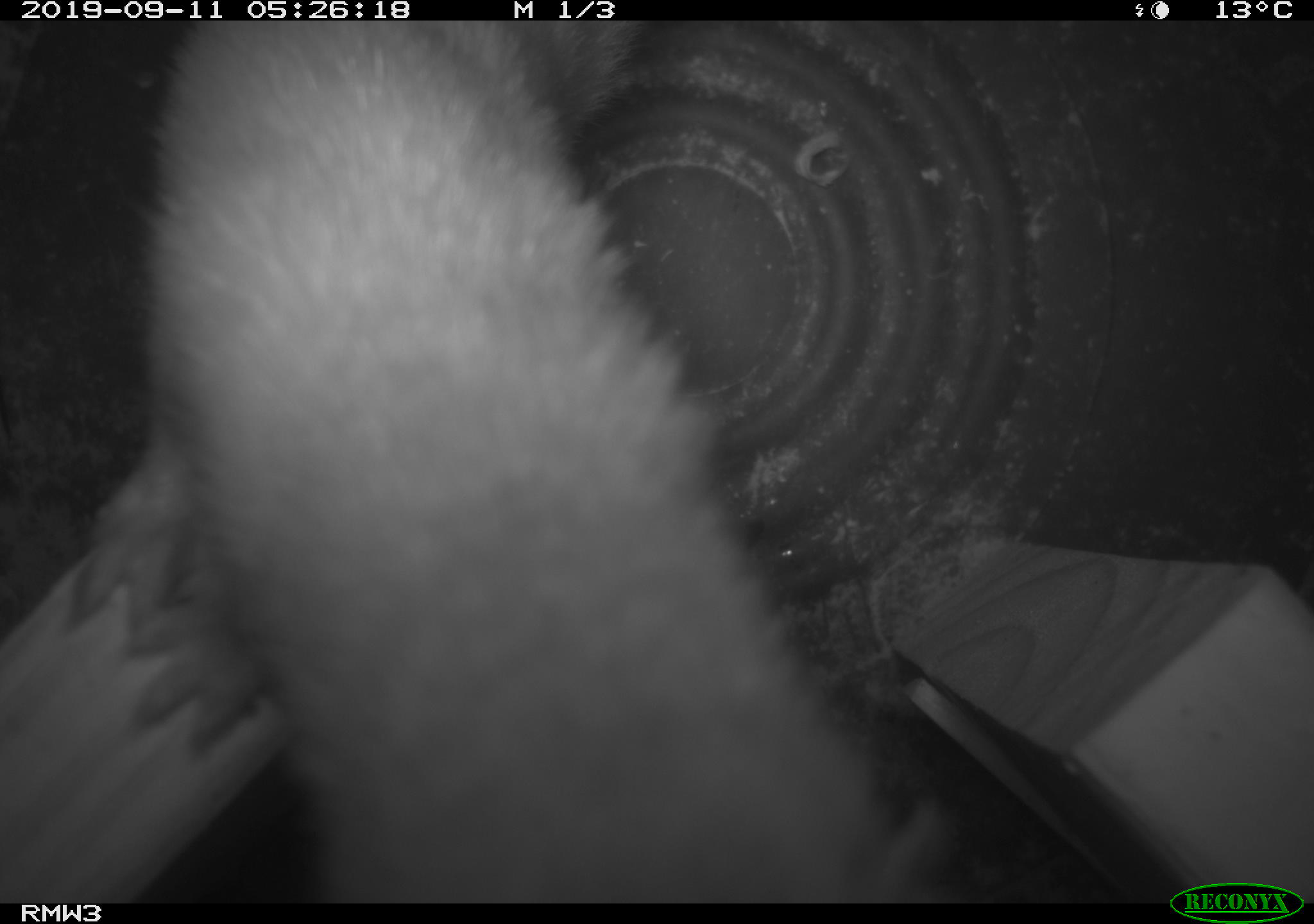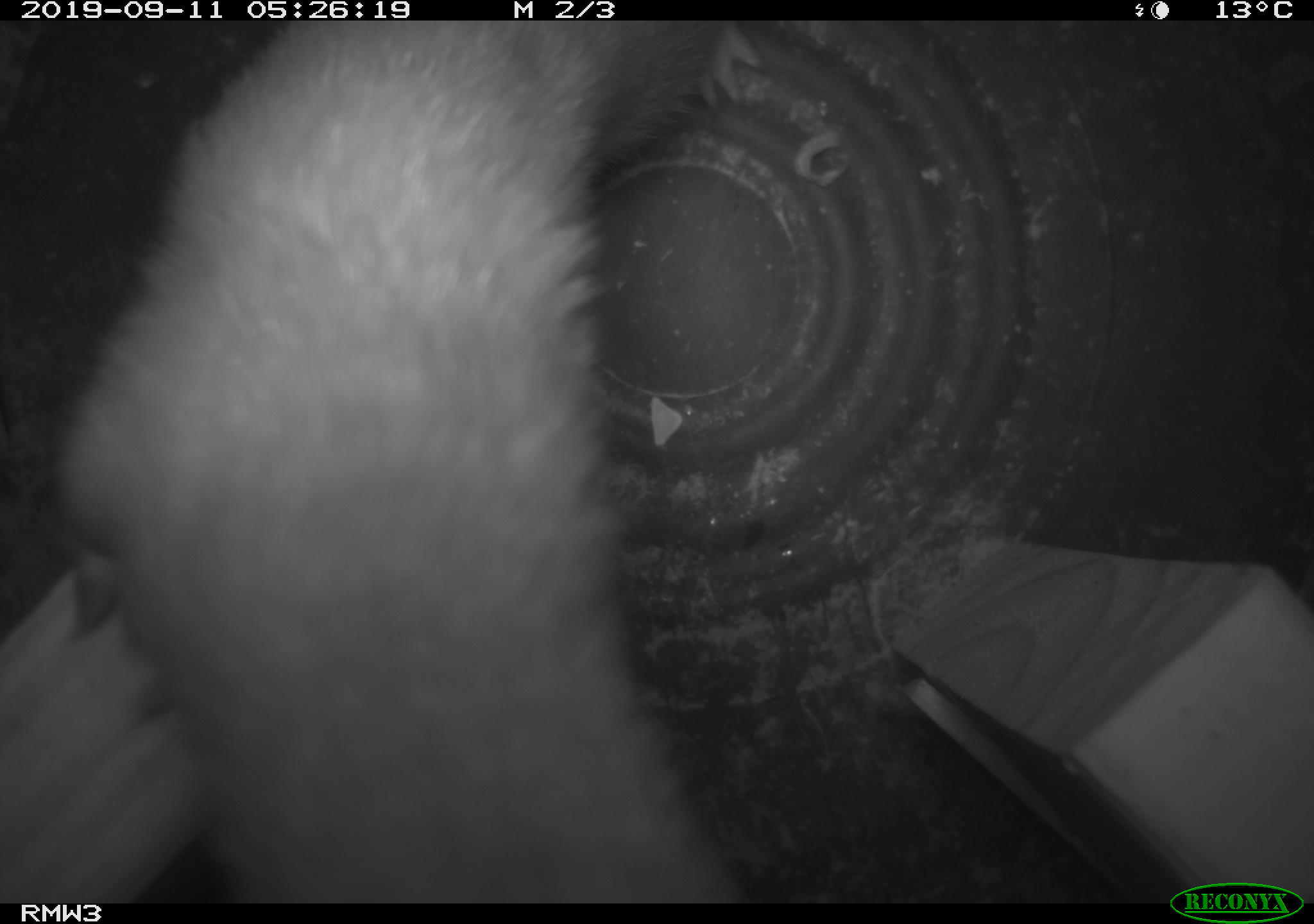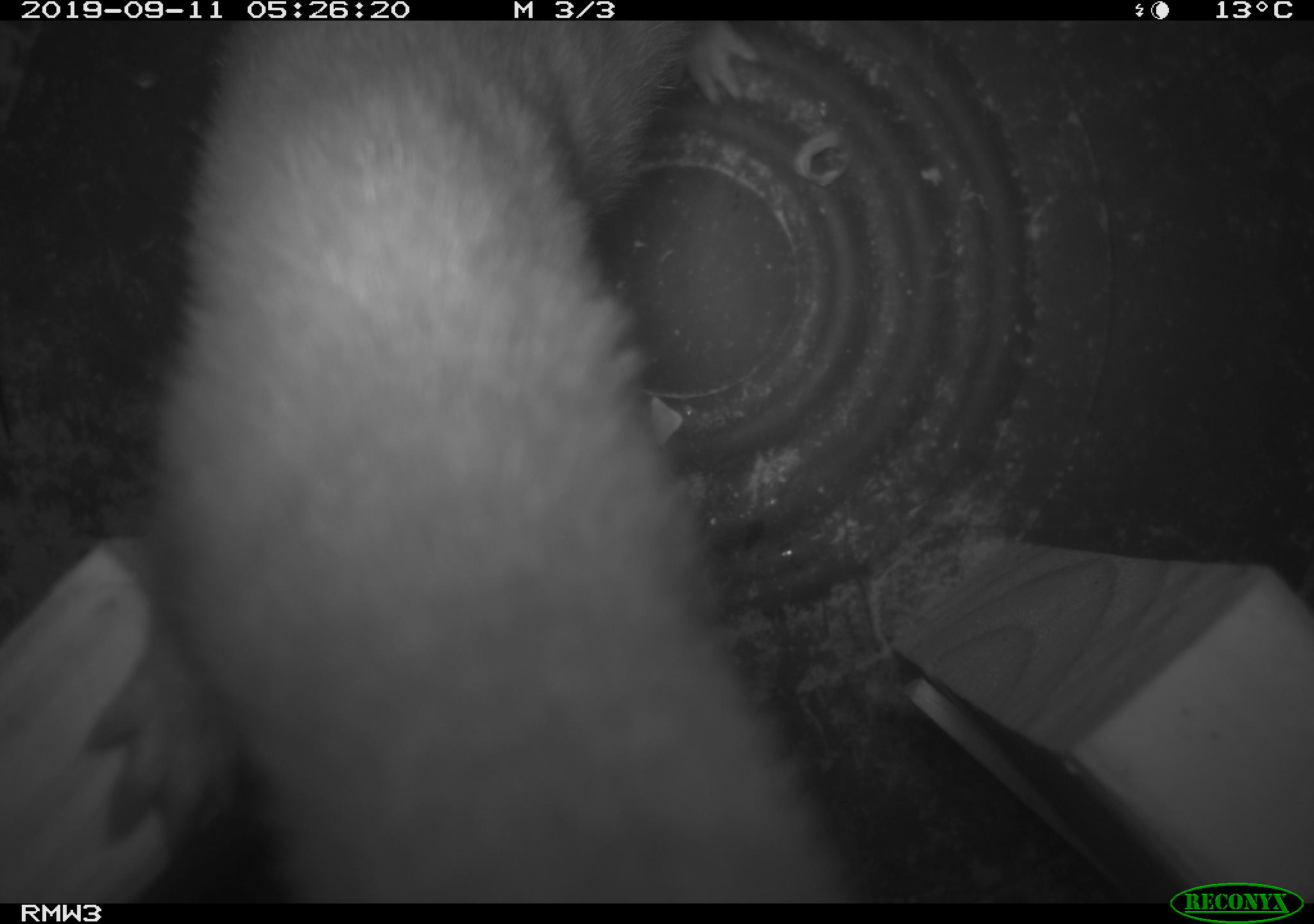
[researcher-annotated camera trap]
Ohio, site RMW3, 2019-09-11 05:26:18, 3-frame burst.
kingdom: Animalia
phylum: Chordata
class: Mammalia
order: Carnivora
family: Mustelidae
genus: Neogale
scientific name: Neogale frenata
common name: long-tailed weasel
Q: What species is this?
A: Long-tailed weasel (Neogale frenata).